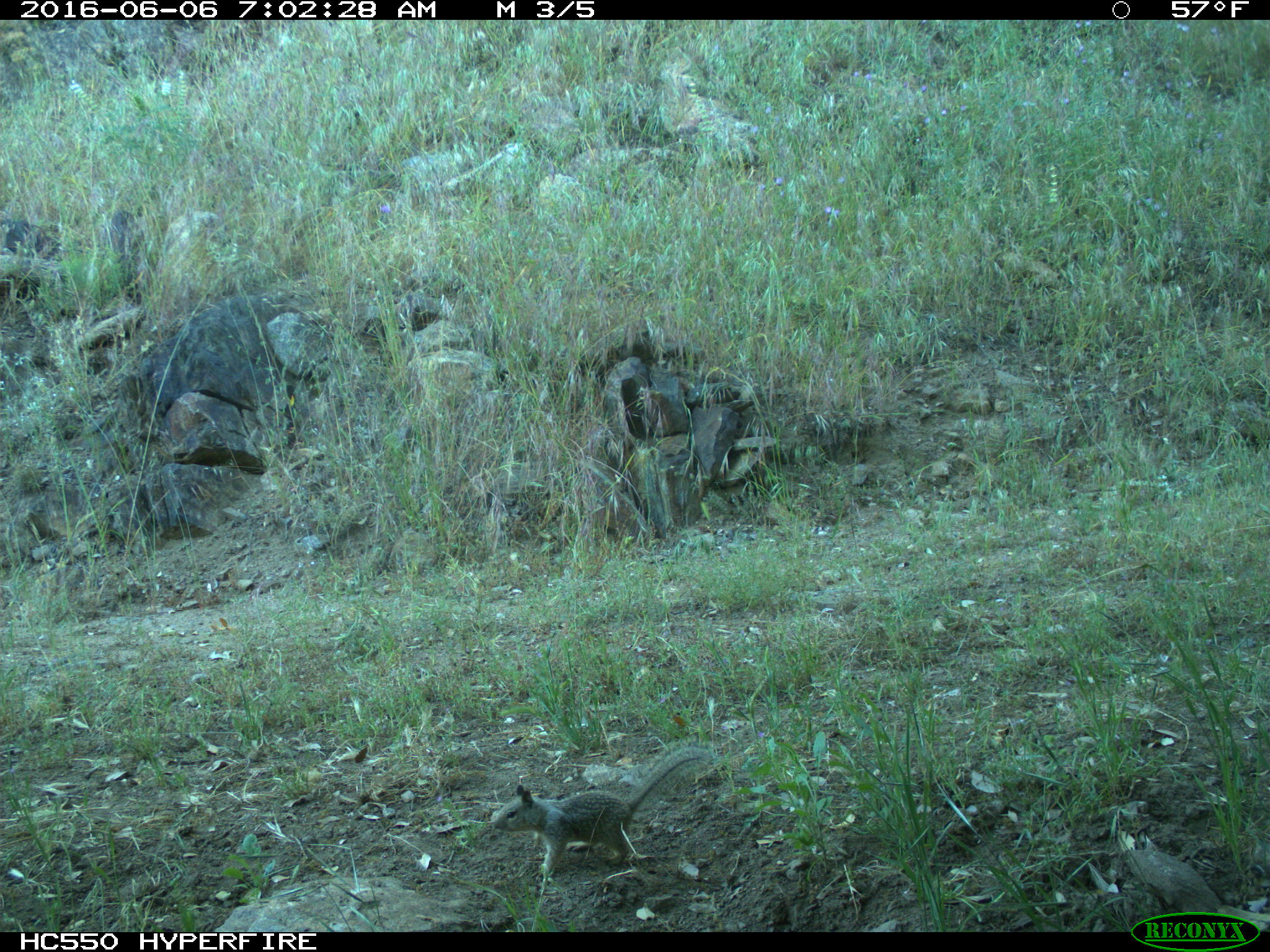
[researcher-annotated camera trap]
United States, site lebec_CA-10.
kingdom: Animalia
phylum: Chordata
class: Mammalia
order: Rodentia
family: Sciuridae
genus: Otospermophilus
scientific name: Otospermophilus beecheyi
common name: california ground squirrel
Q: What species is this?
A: Otospermophilus beecheyi (california ground squirrel).